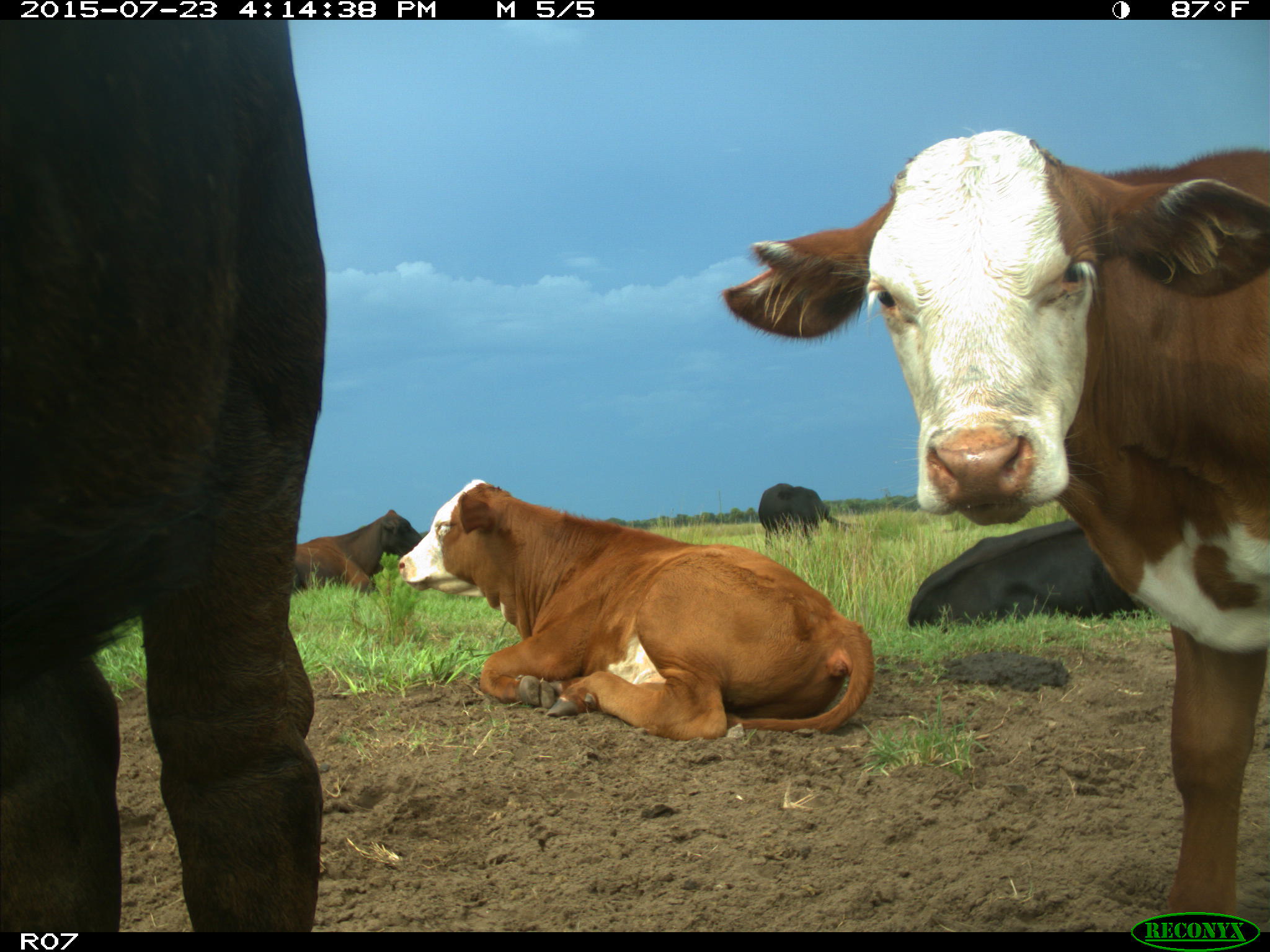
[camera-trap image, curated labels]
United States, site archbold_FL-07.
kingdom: Animalia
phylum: Chordata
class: Mammalia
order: Artiodactyla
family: Bovidae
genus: Bos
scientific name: Bos taurus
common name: domestic cow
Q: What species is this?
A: Bos taurus (domestic cow).